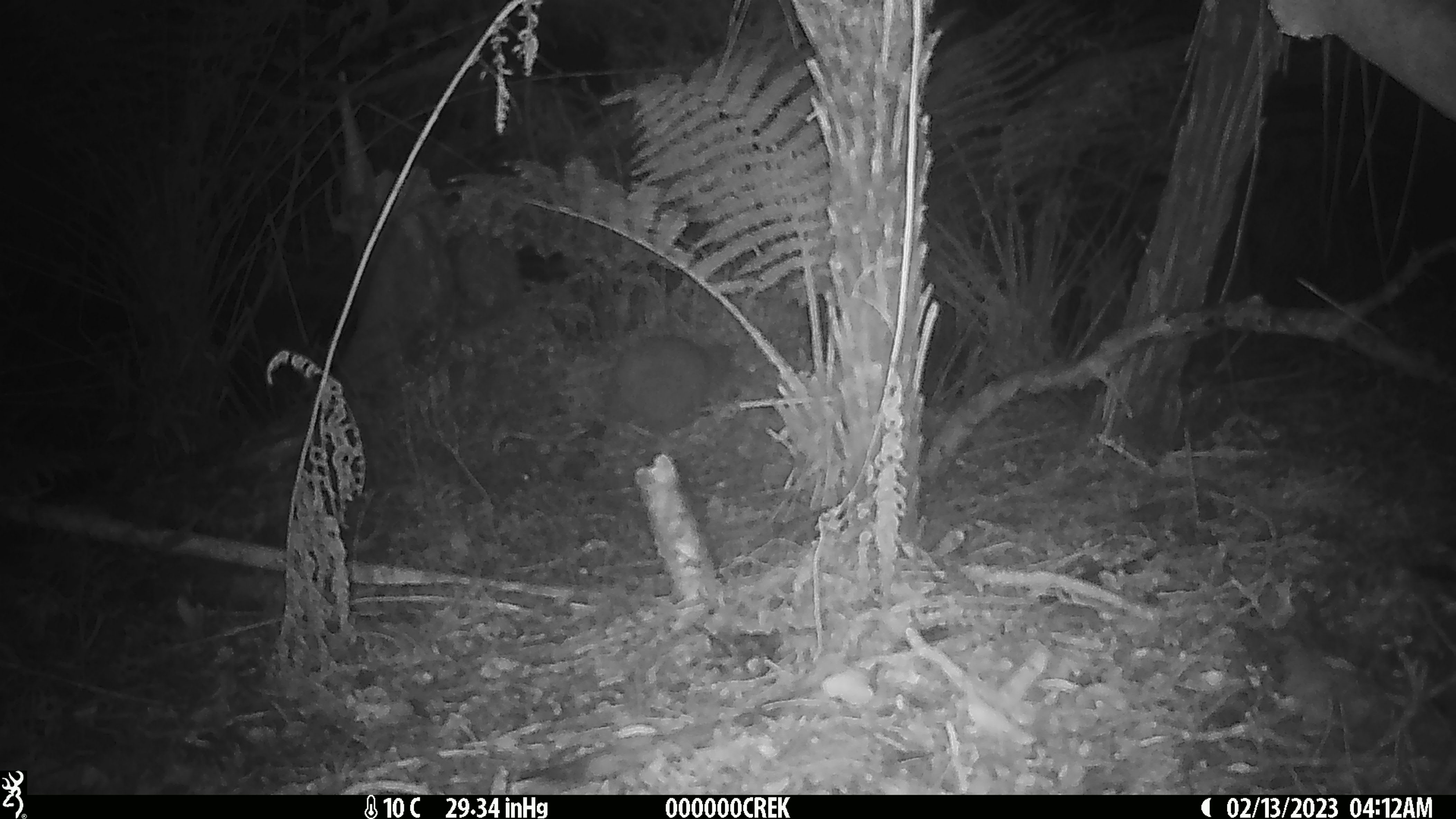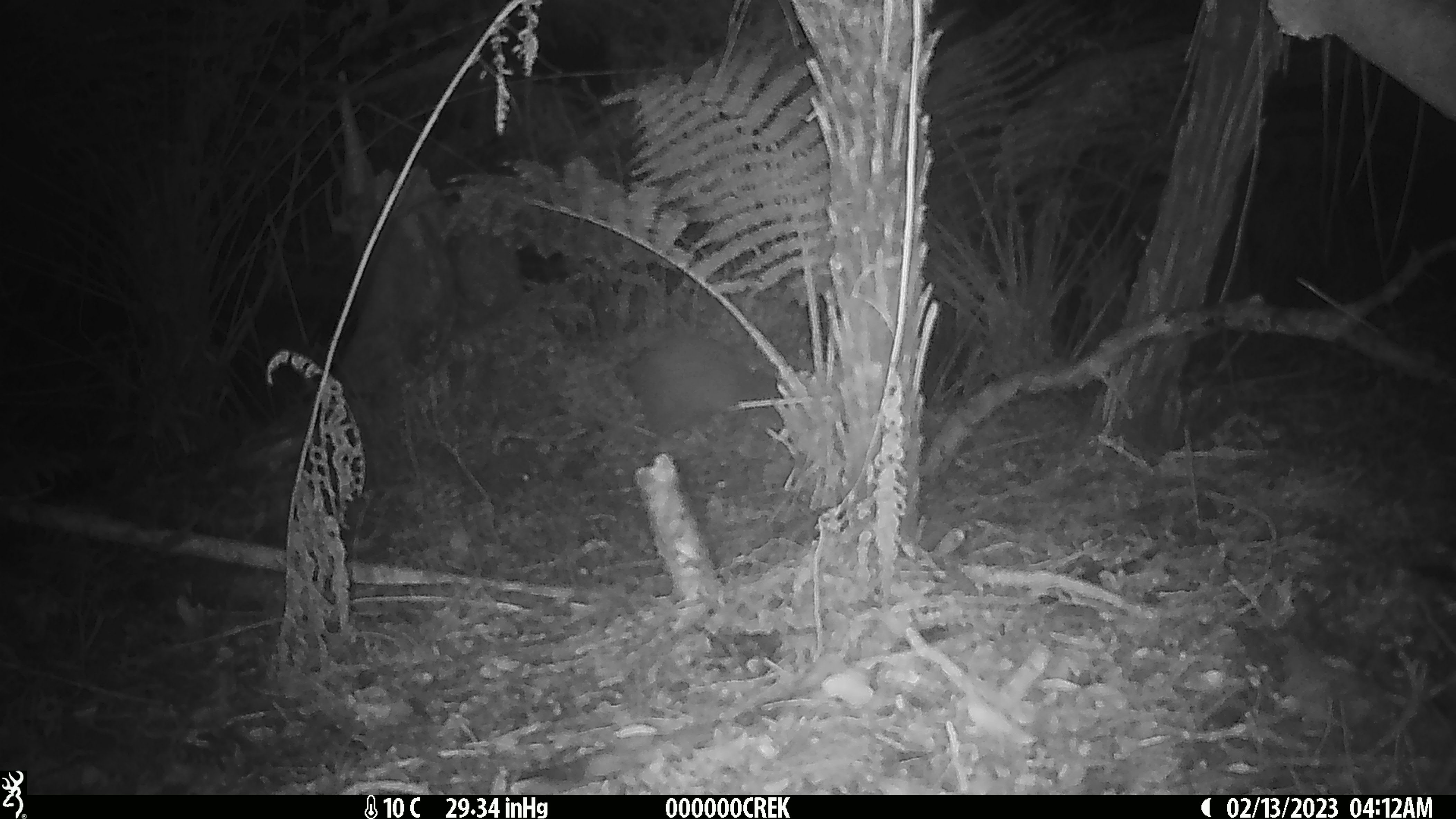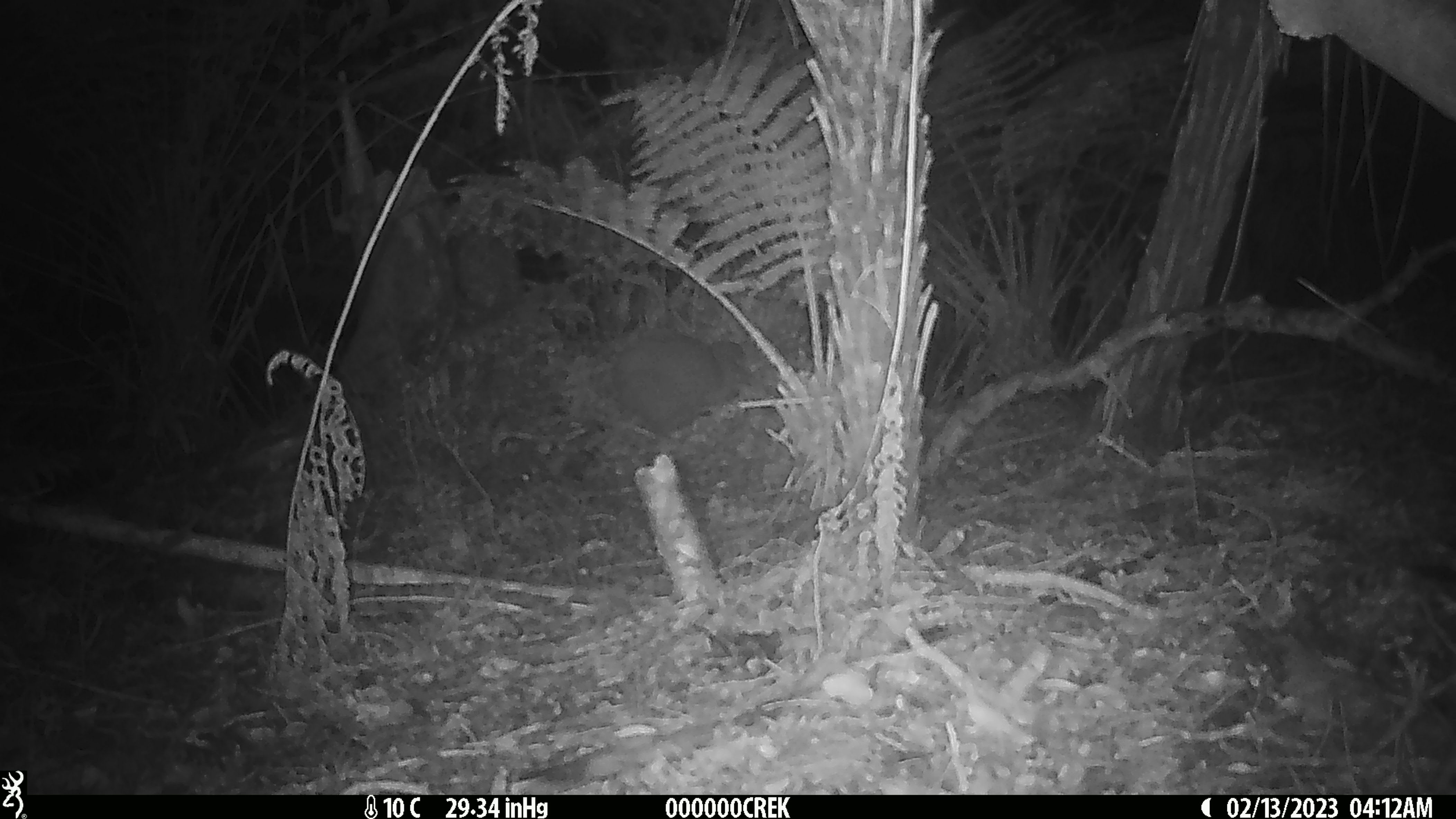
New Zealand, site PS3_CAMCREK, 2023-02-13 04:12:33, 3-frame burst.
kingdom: Animalia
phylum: Chordata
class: Aves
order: Apterygiformes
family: Apterygidae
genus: Apteryx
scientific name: Apteryx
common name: kiwi